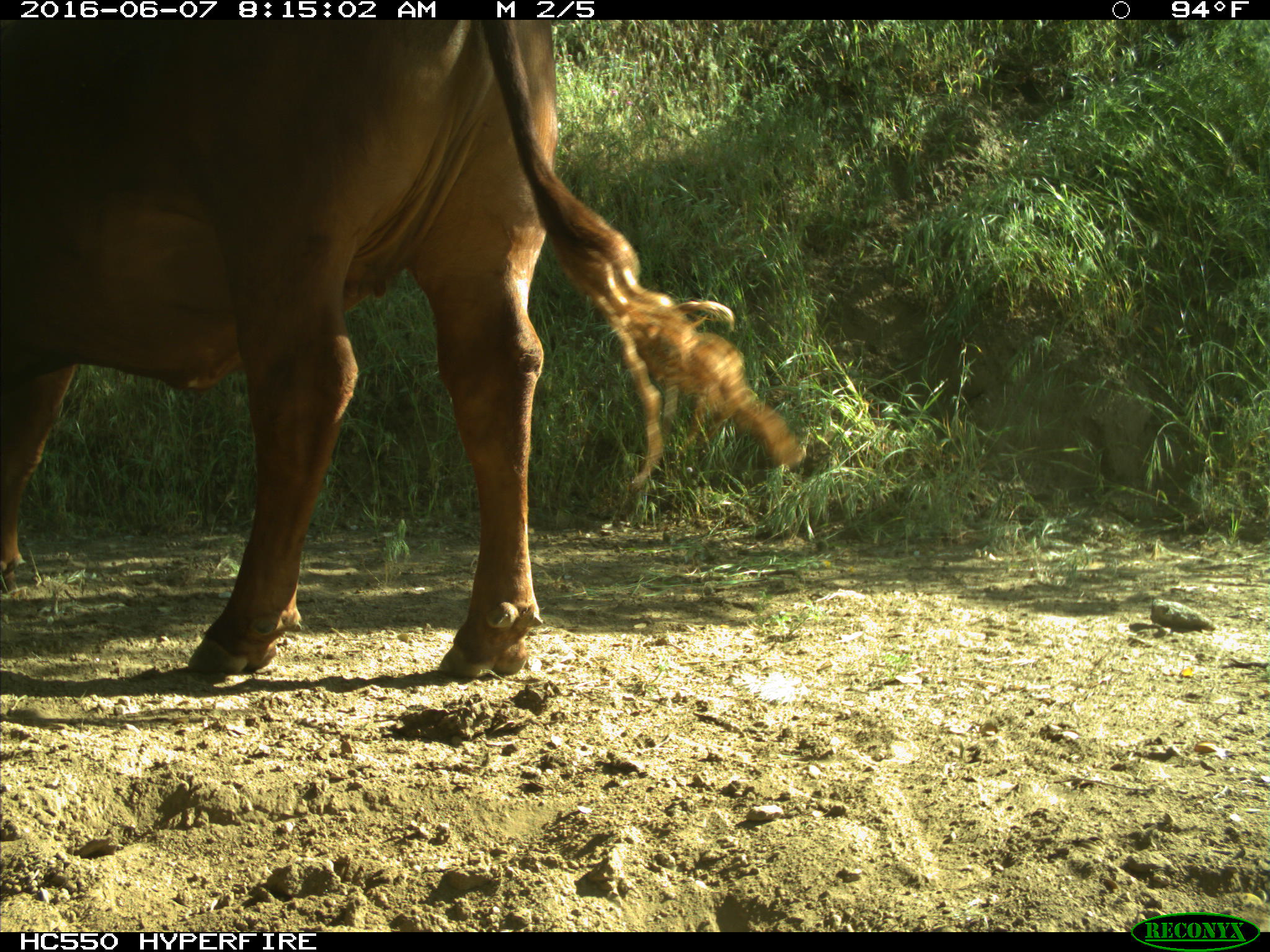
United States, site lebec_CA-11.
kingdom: Animalia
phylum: Chordata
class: Mammalia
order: Artiodactyla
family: Bovidae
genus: Bos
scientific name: Bos taurus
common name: domestic cow